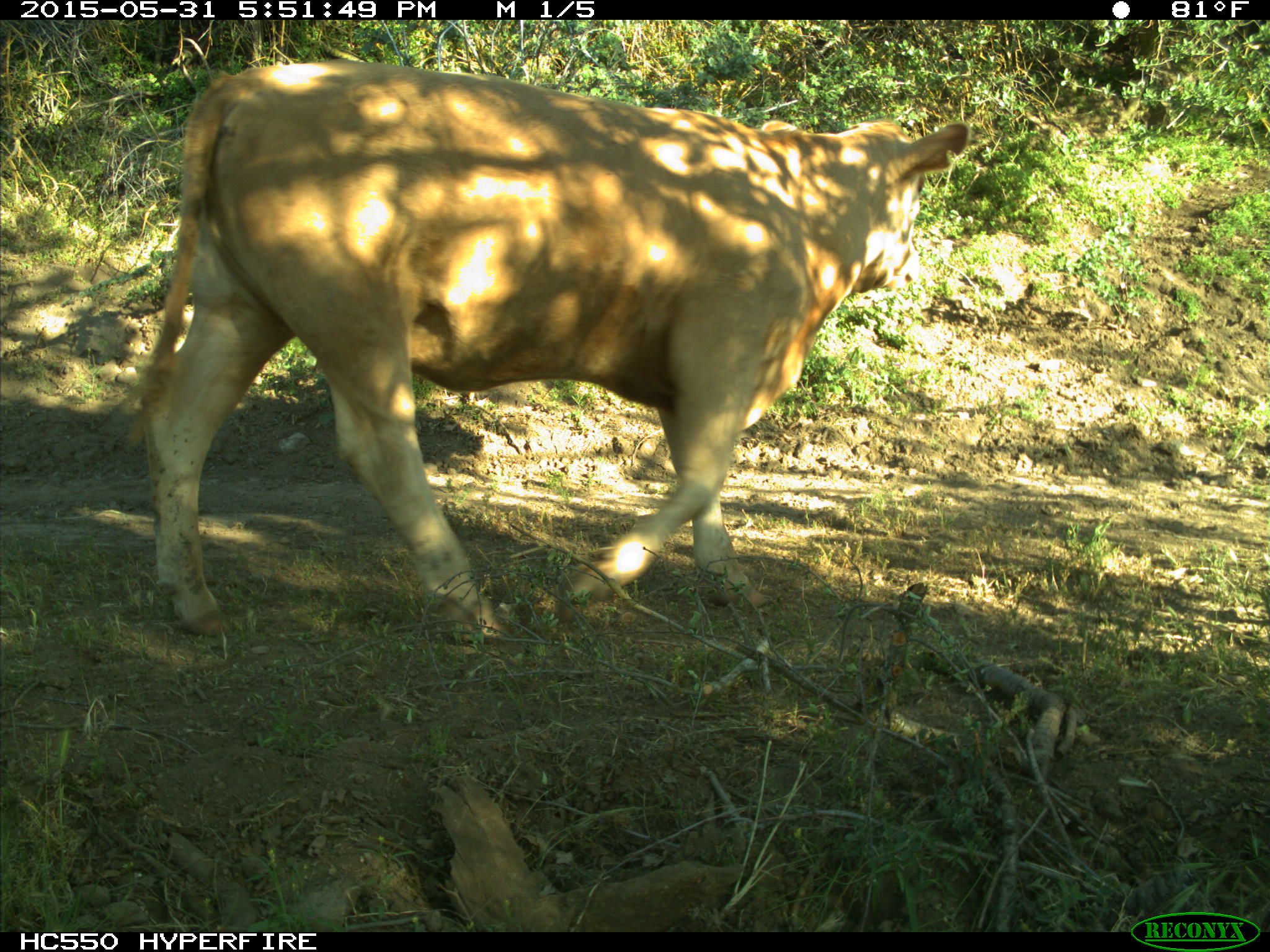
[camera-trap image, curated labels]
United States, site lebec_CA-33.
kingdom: Animalia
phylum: Chordata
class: Mammalia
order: Artiodactyla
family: Bovidae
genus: Bos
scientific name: Bos taurus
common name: domestic cow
Bos taurus (domestic cow).